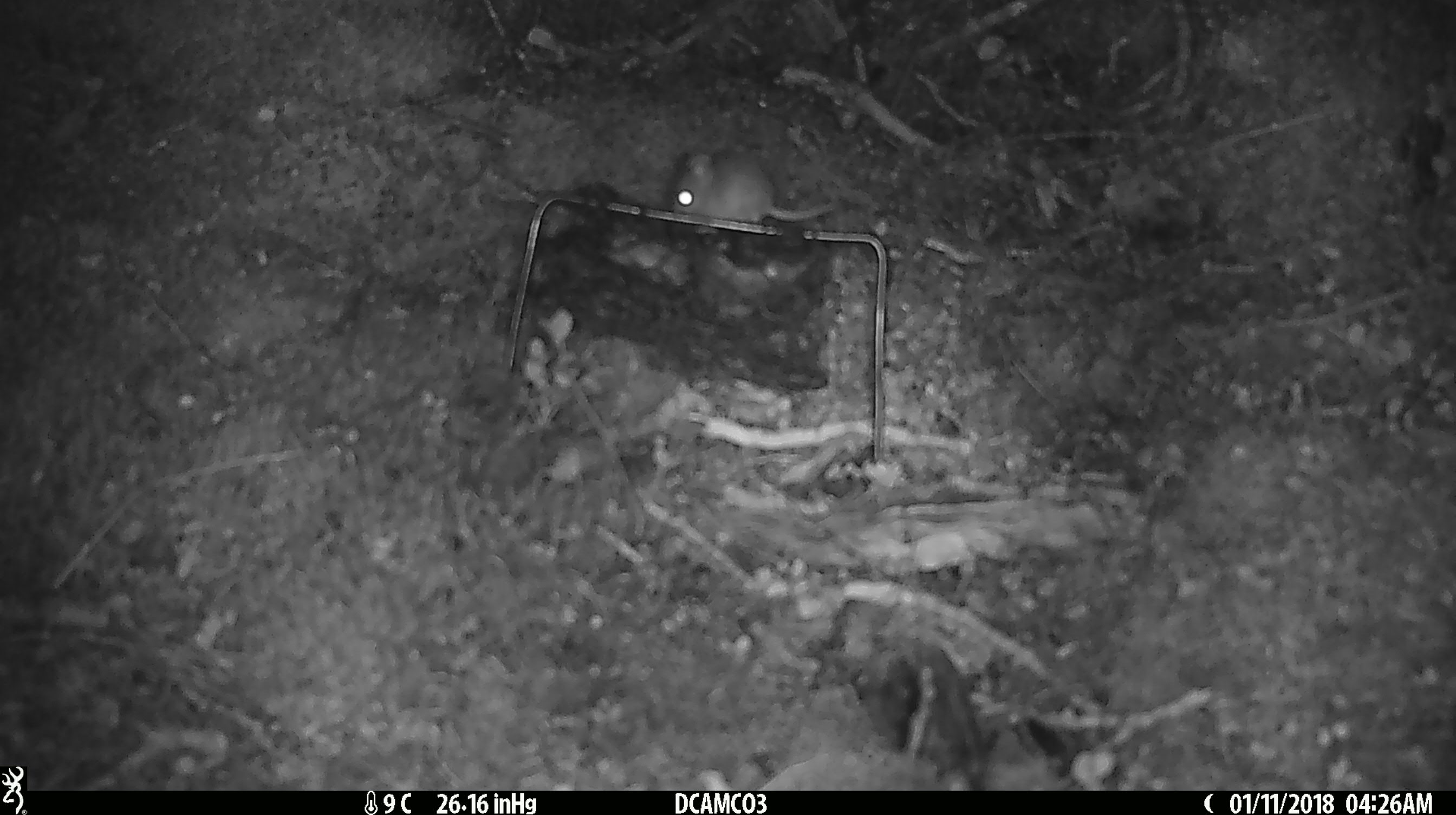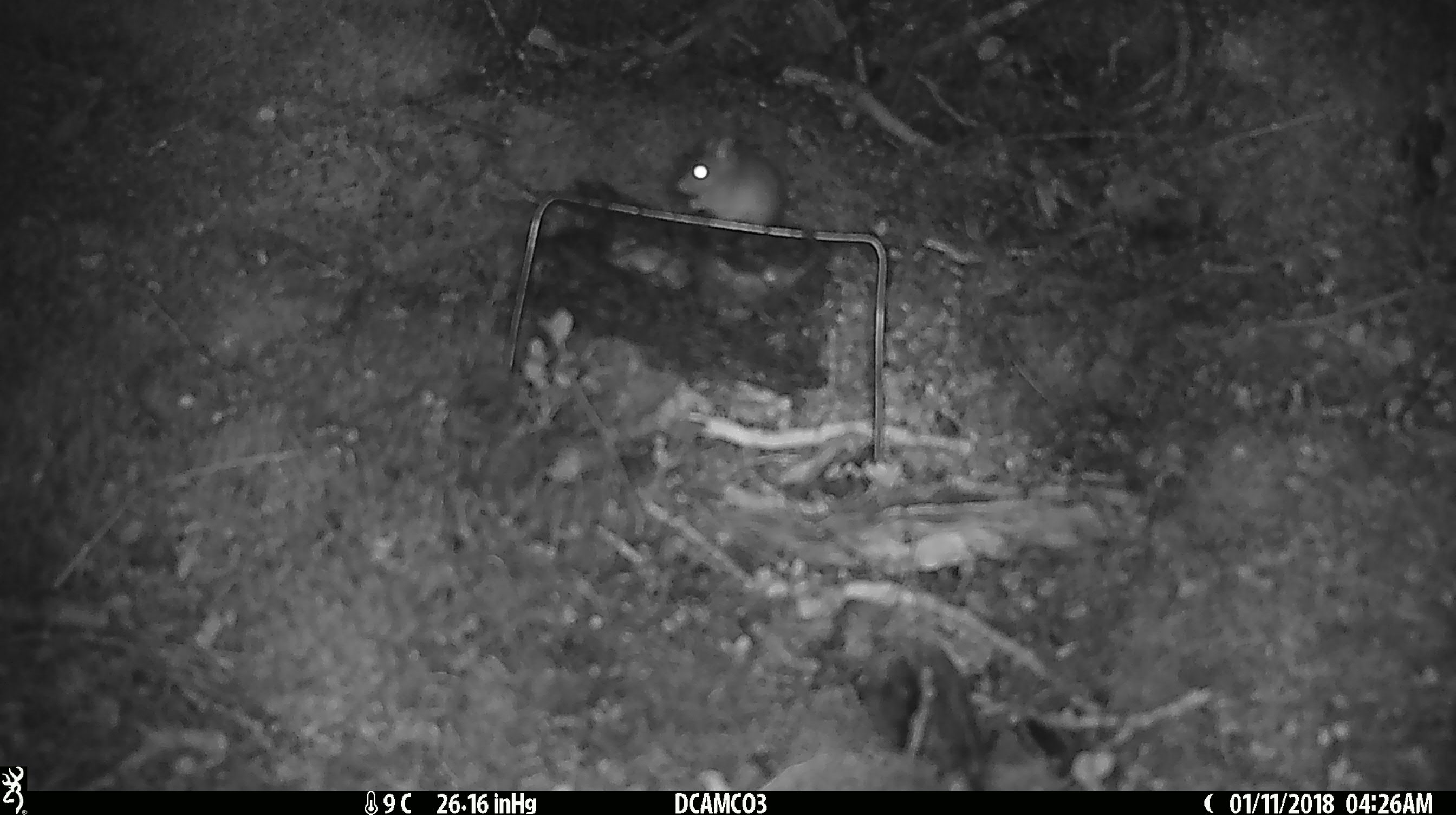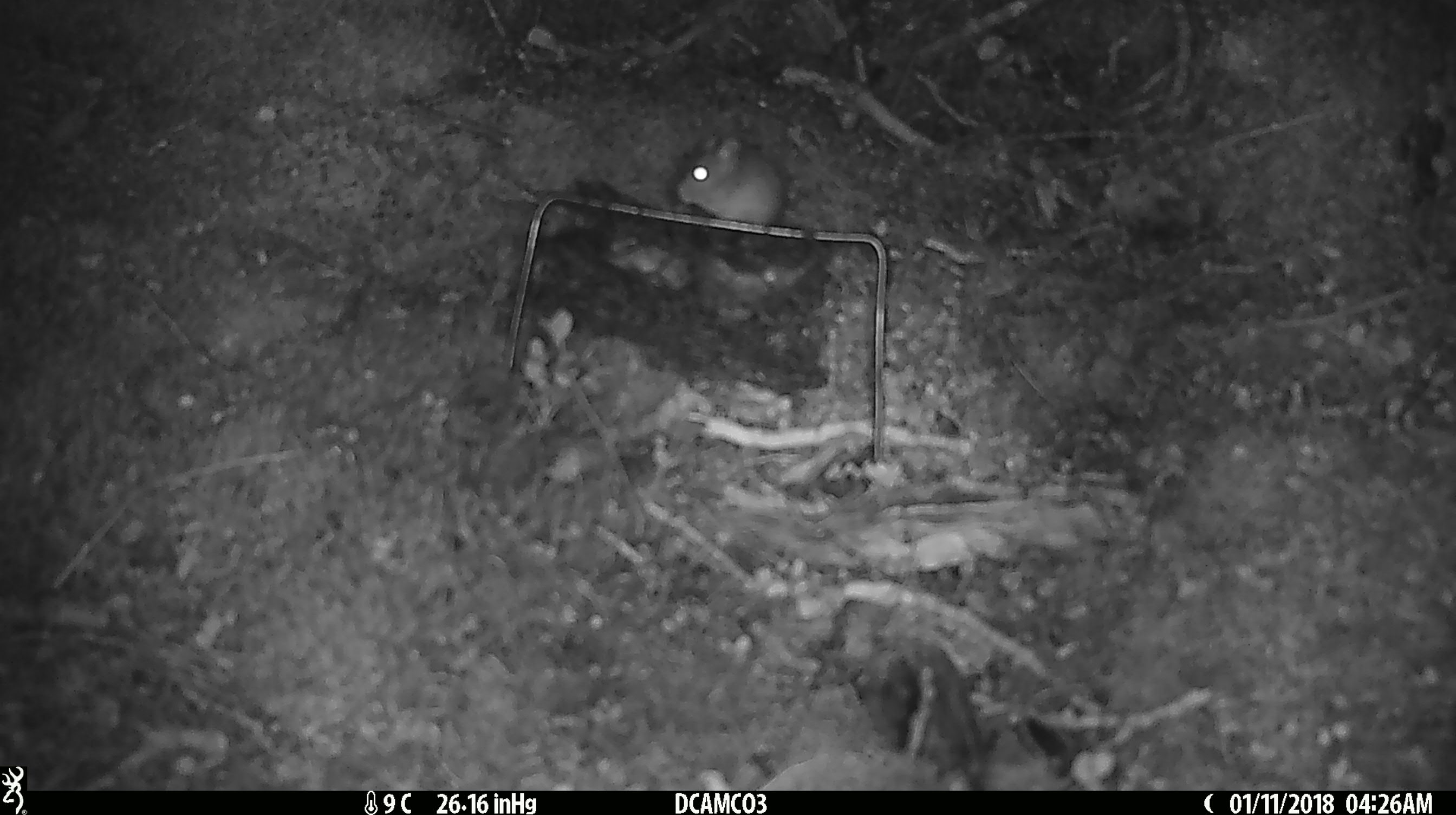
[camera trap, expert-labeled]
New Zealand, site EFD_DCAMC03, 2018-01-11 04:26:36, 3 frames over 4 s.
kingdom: Animalia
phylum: Chordata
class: Mammalia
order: Rodentia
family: Muridae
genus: Mus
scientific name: Mus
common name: mouse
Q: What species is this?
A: Mouse (Mus).